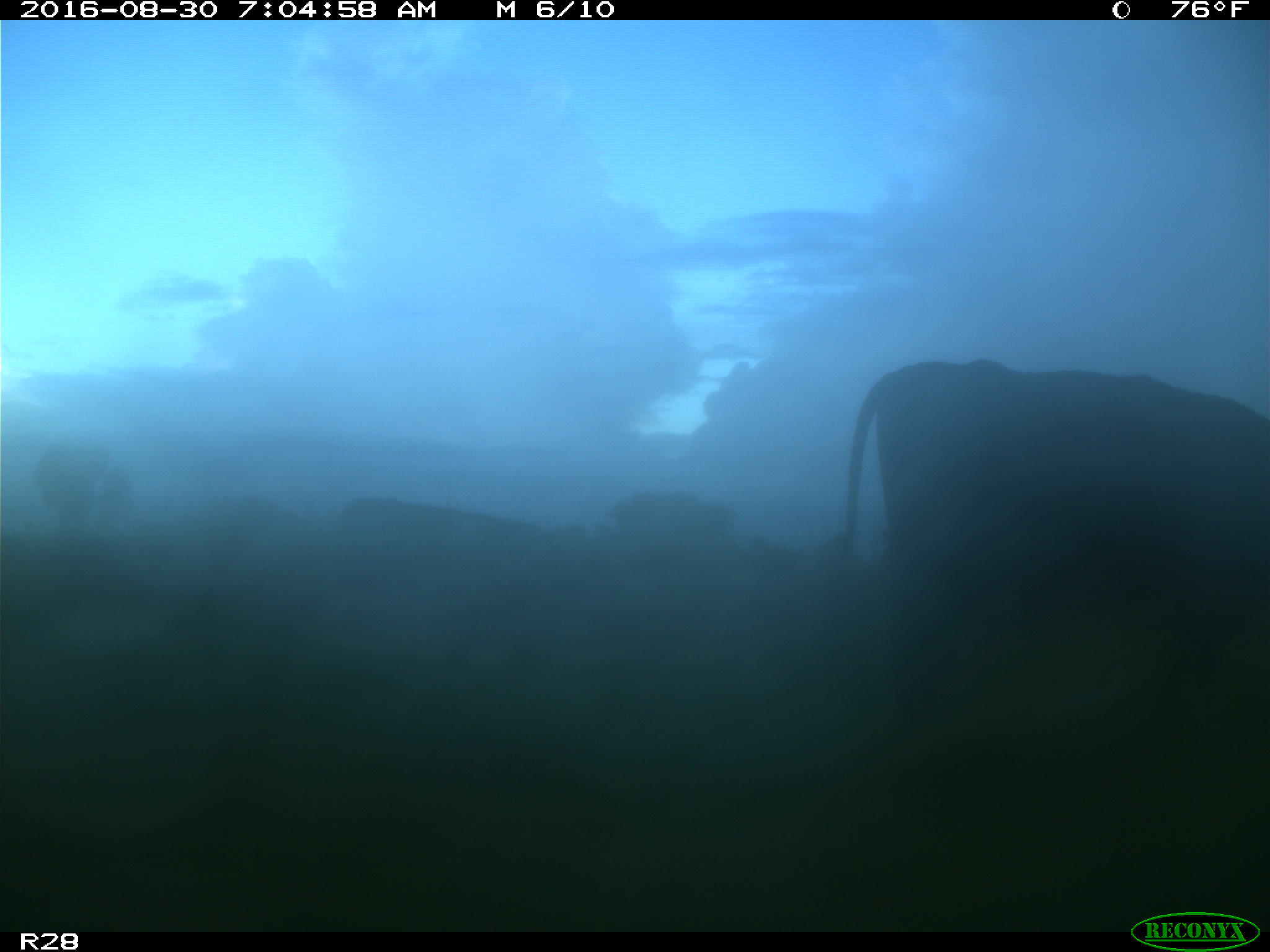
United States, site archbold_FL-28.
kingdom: Animalia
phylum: Chordata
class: Mammalia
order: Artiodactyla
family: Bovidae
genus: Bos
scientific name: Bos taurus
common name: domestic cow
Bos taurus (domestic cow).